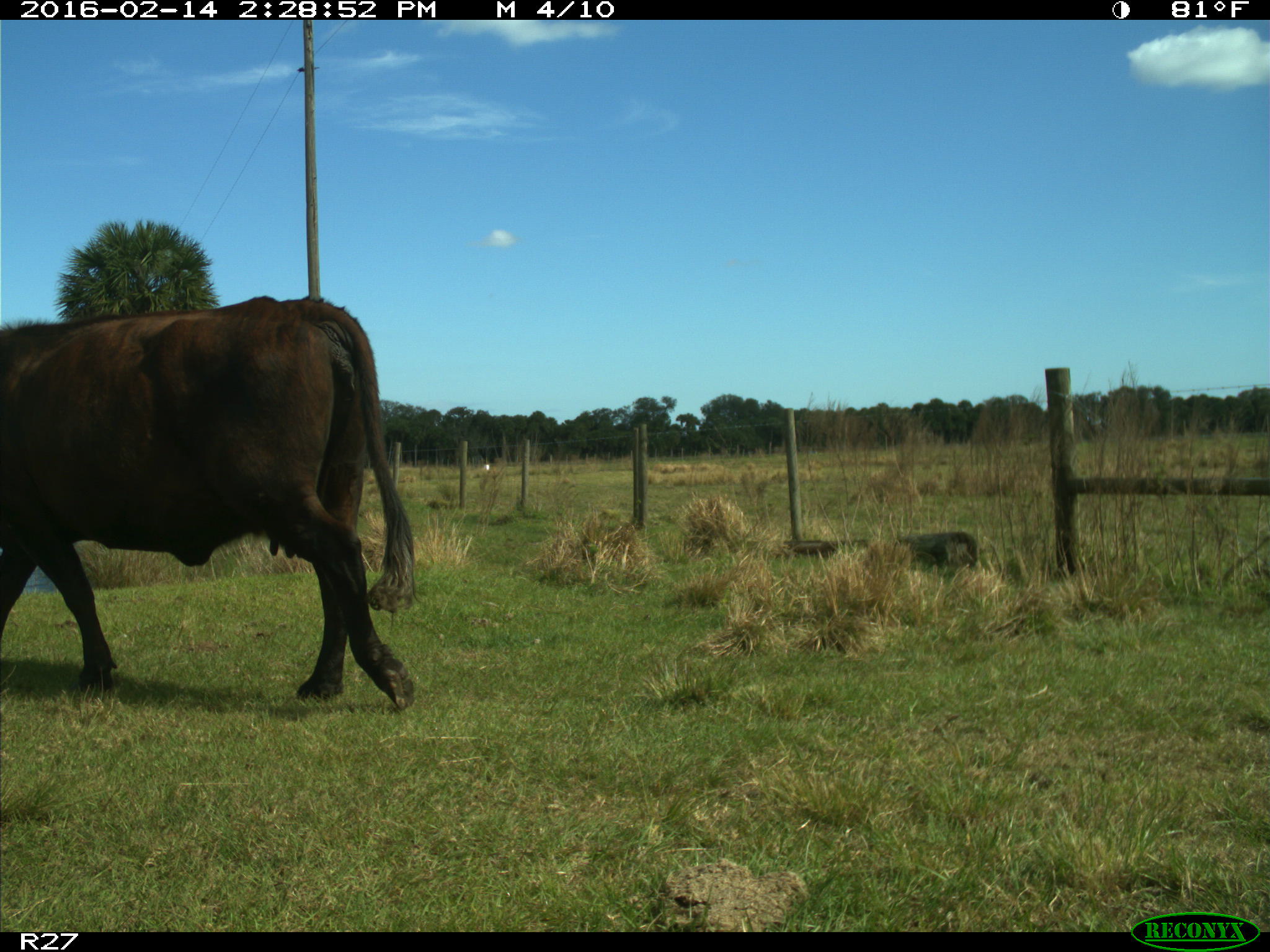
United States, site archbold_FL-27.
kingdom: Animalia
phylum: Chordata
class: Mammalia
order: Artiodactyla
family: Bovidae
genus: Bos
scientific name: Bos taurus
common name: domestic cow